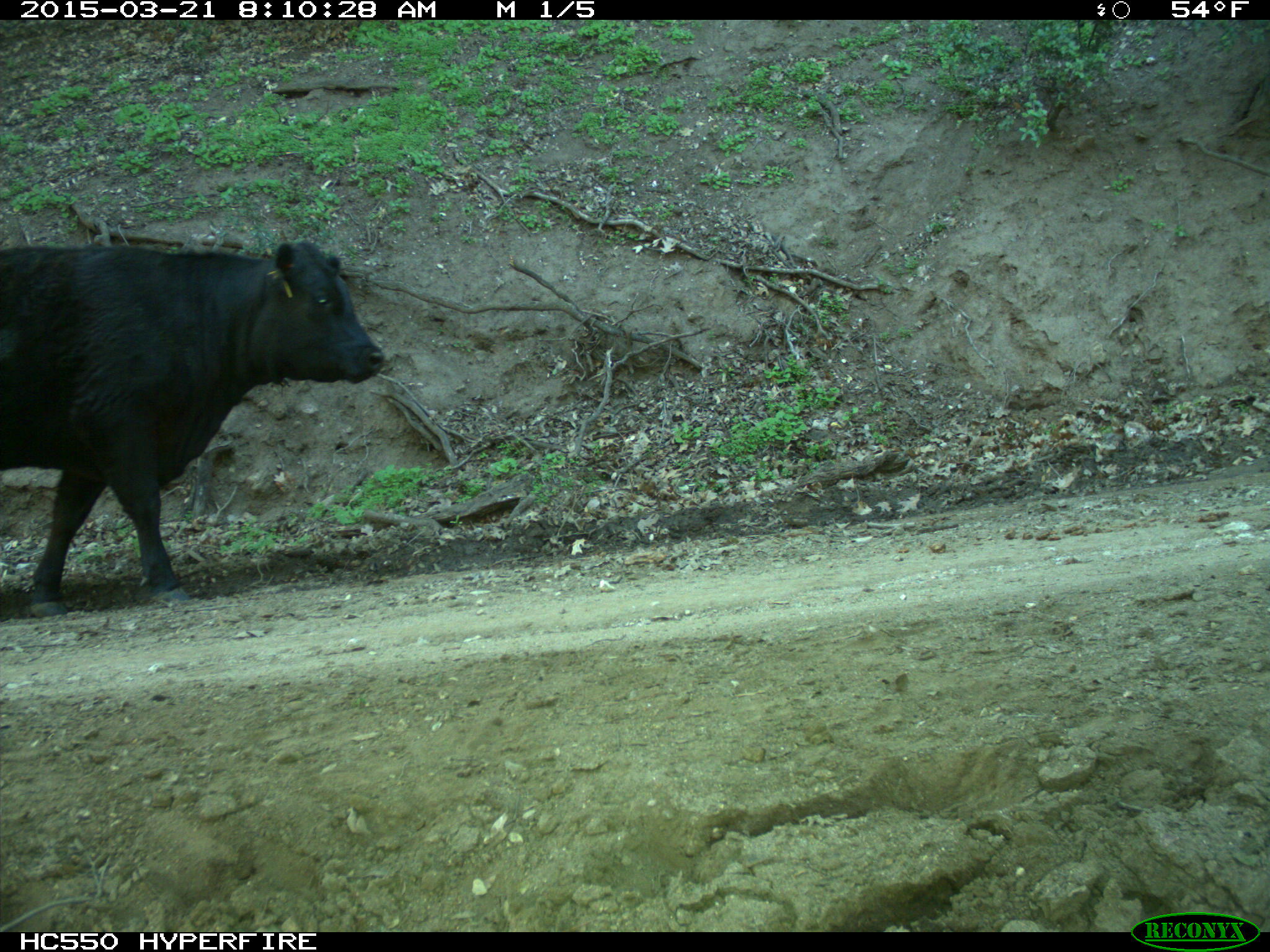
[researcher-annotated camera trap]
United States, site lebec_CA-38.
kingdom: Animalia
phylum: Chordata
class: Mammalia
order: Artiodactyla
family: Bovidae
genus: Bos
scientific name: Bos taurus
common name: domestic cow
Bos taurus (domestic cow).